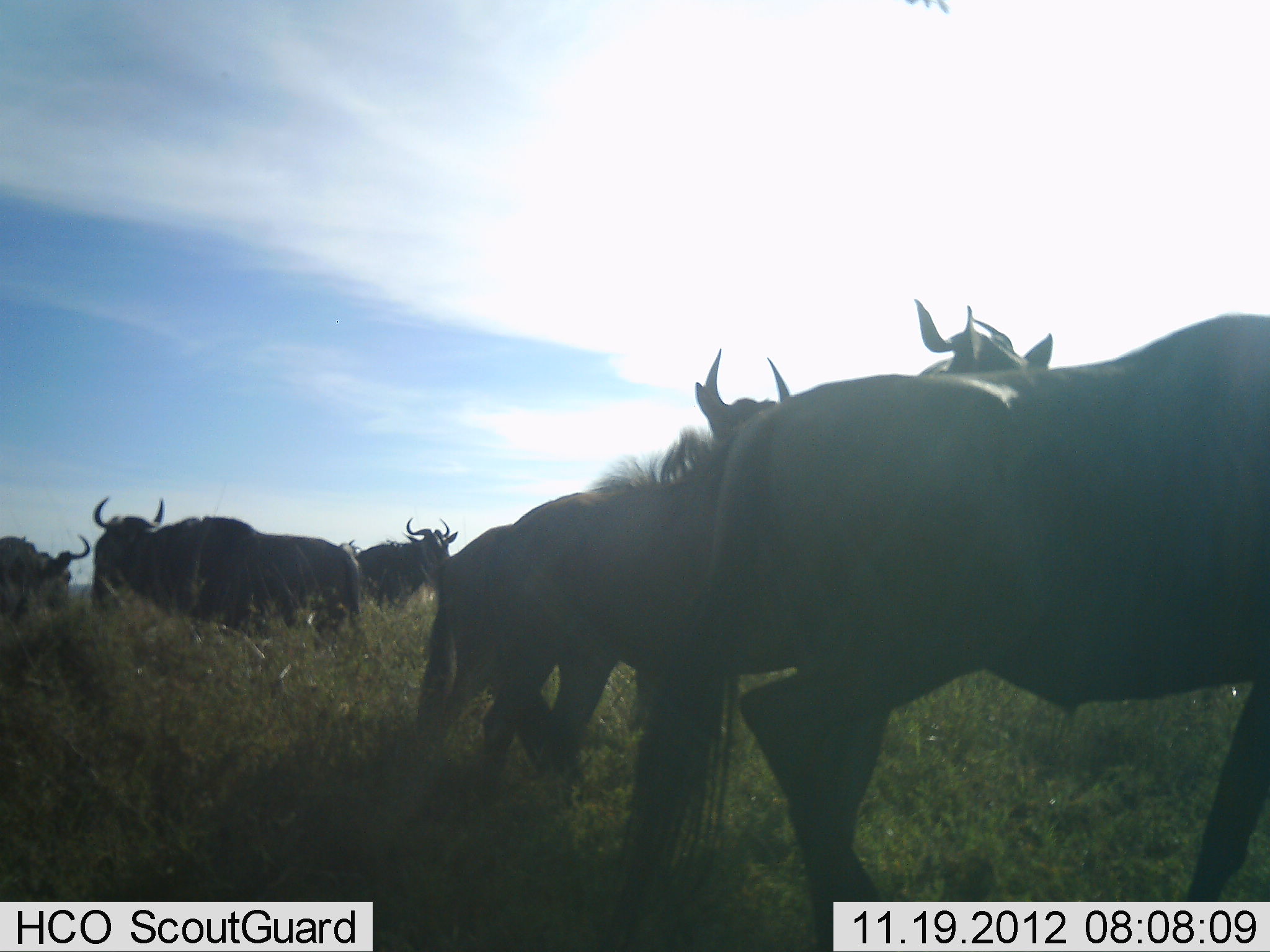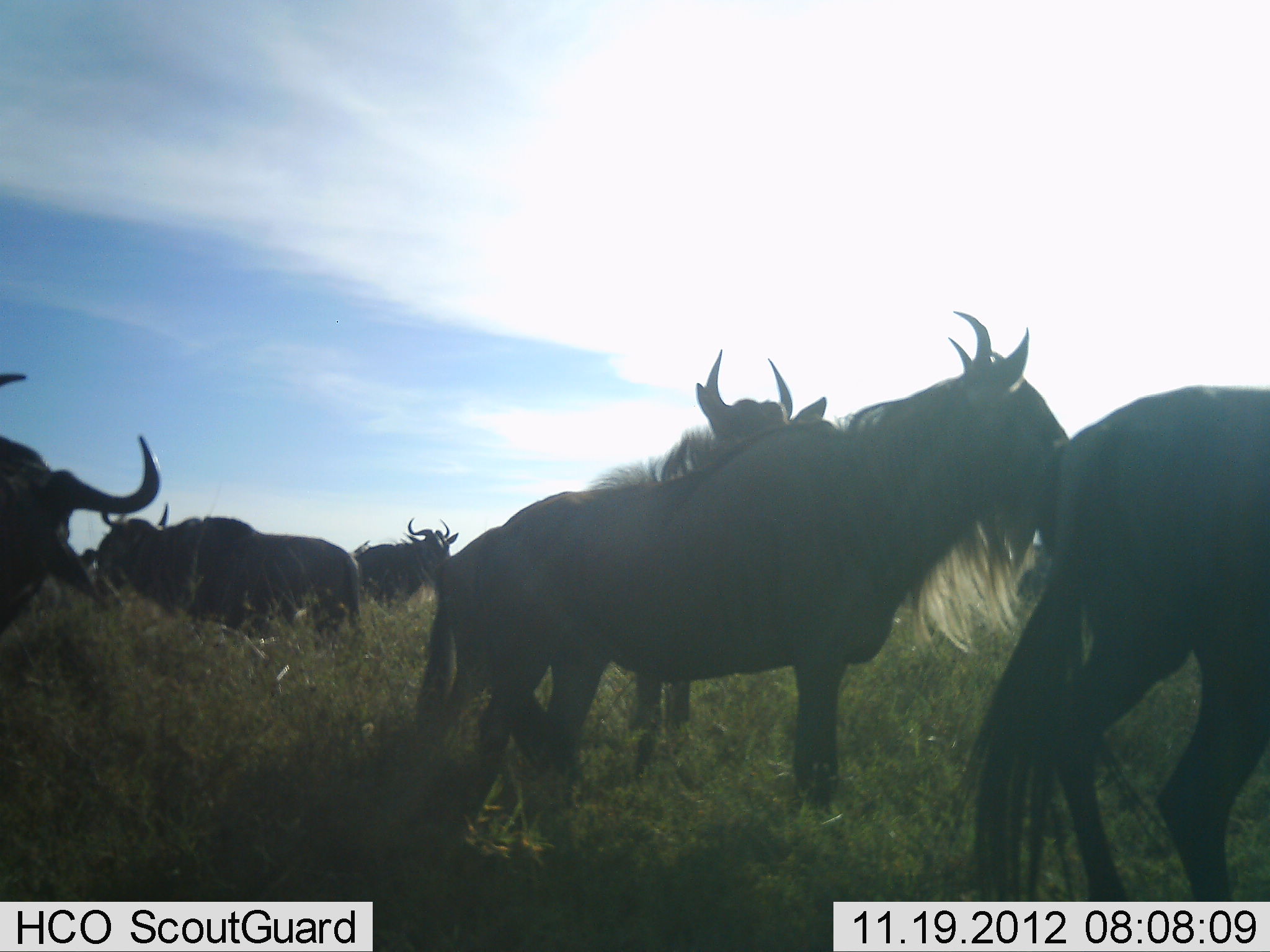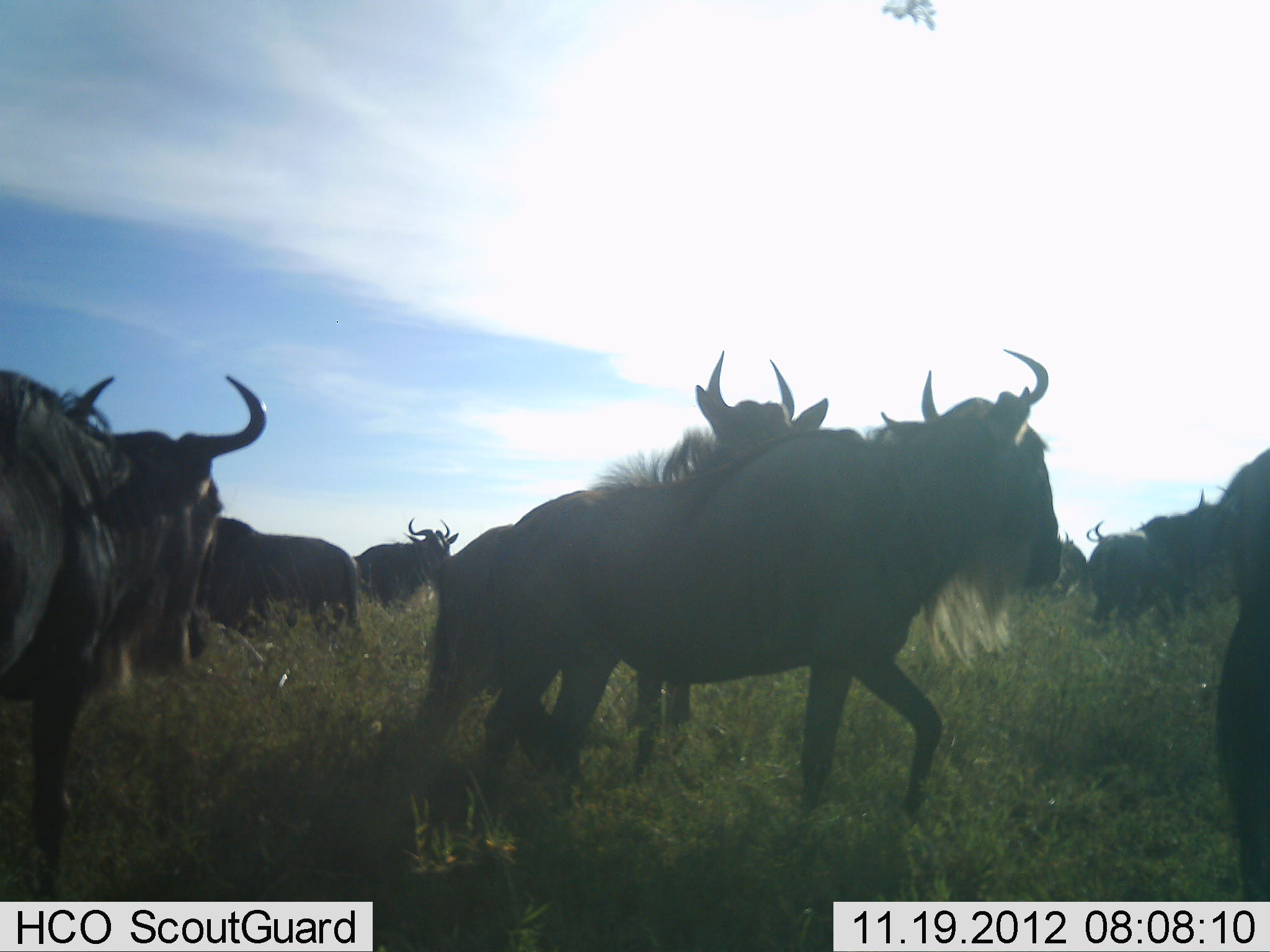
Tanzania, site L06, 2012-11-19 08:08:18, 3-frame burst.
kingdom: Animalia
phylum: Chordata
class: Mammalia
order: Artiodactyla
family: Bovidae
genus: Connochaetes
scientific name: Connochaetes taurinus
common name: blue wildebeest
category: wildebeest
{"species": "wildebeest (blue wildebeest) (Connochaetes taurinus)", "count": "10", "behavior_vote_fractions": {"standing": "60%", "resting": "0%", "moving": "80%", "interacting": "0%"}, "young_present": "0%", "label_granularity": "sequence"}